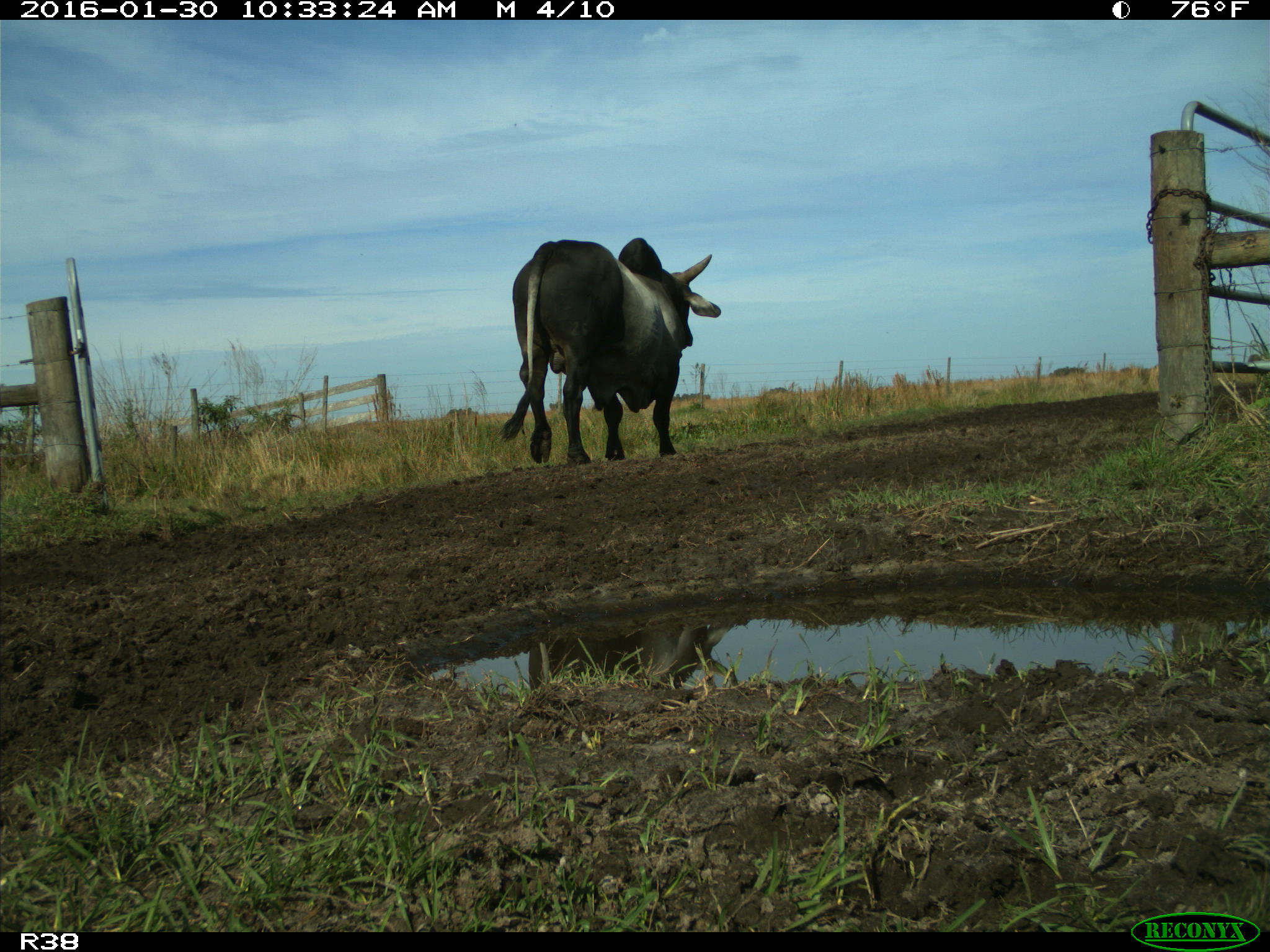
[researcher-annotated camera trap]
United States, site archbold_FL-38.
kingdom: Animalia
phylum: Chordata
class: Mammalia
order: Artiodactyla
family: Bovidae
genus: Bos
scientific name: Bos taurus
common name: domestic cow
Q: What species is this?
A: Bos taurus (domestic cow).